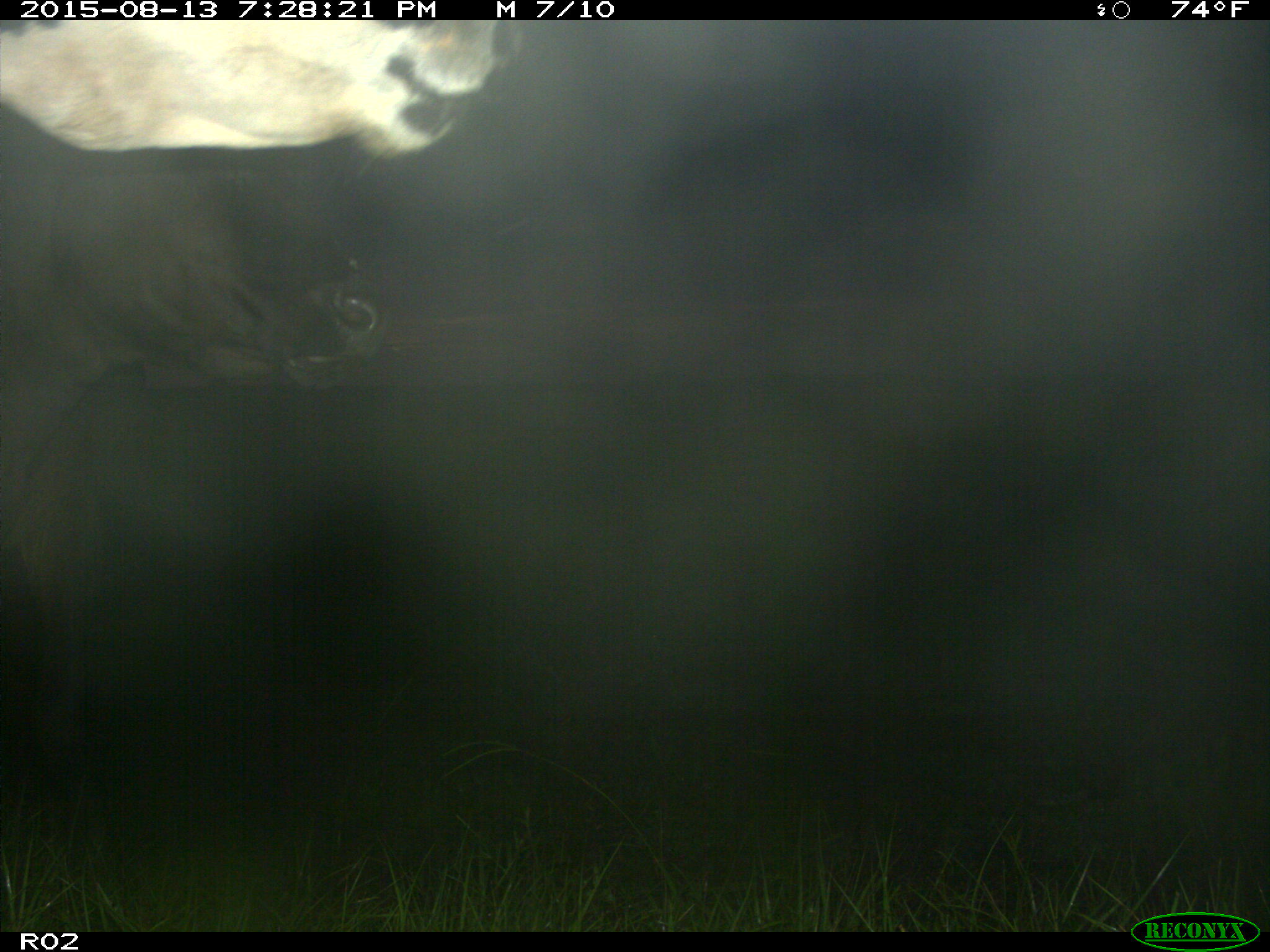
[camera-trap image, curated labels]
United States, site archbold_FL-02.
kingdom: Animalia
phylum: Chordata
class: Mammalia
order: Artiodactyla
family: Bovidae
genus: Bos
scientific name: Bos taurus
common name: domestic cow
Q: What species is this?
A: Bos taurus (domestic cow).